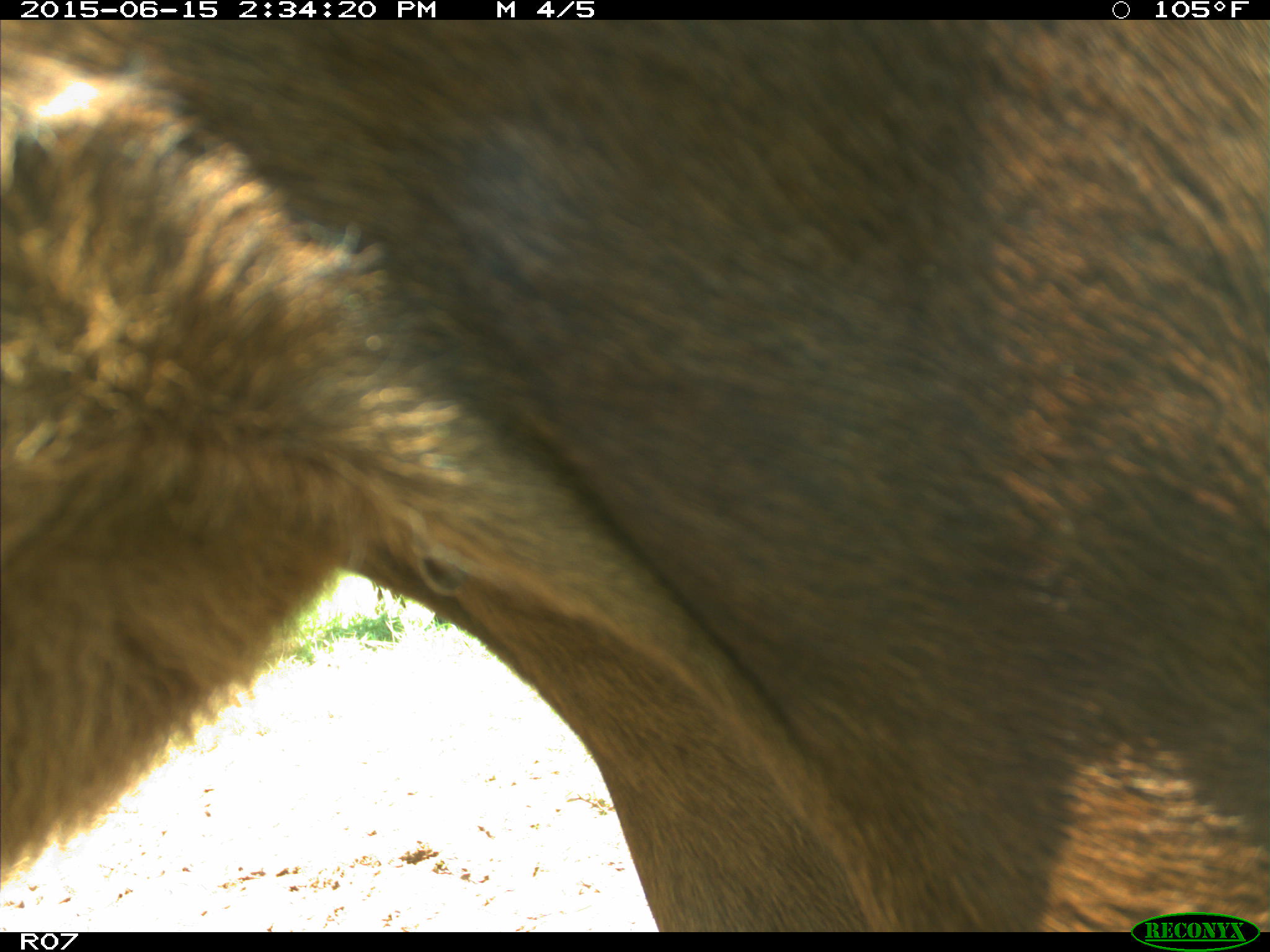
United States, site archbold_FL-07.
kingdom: Animalia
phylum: Chordata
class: Mammalia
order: Artiodactyla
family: Bovidae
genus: Bos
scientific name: Bos taurus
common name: domestic cow